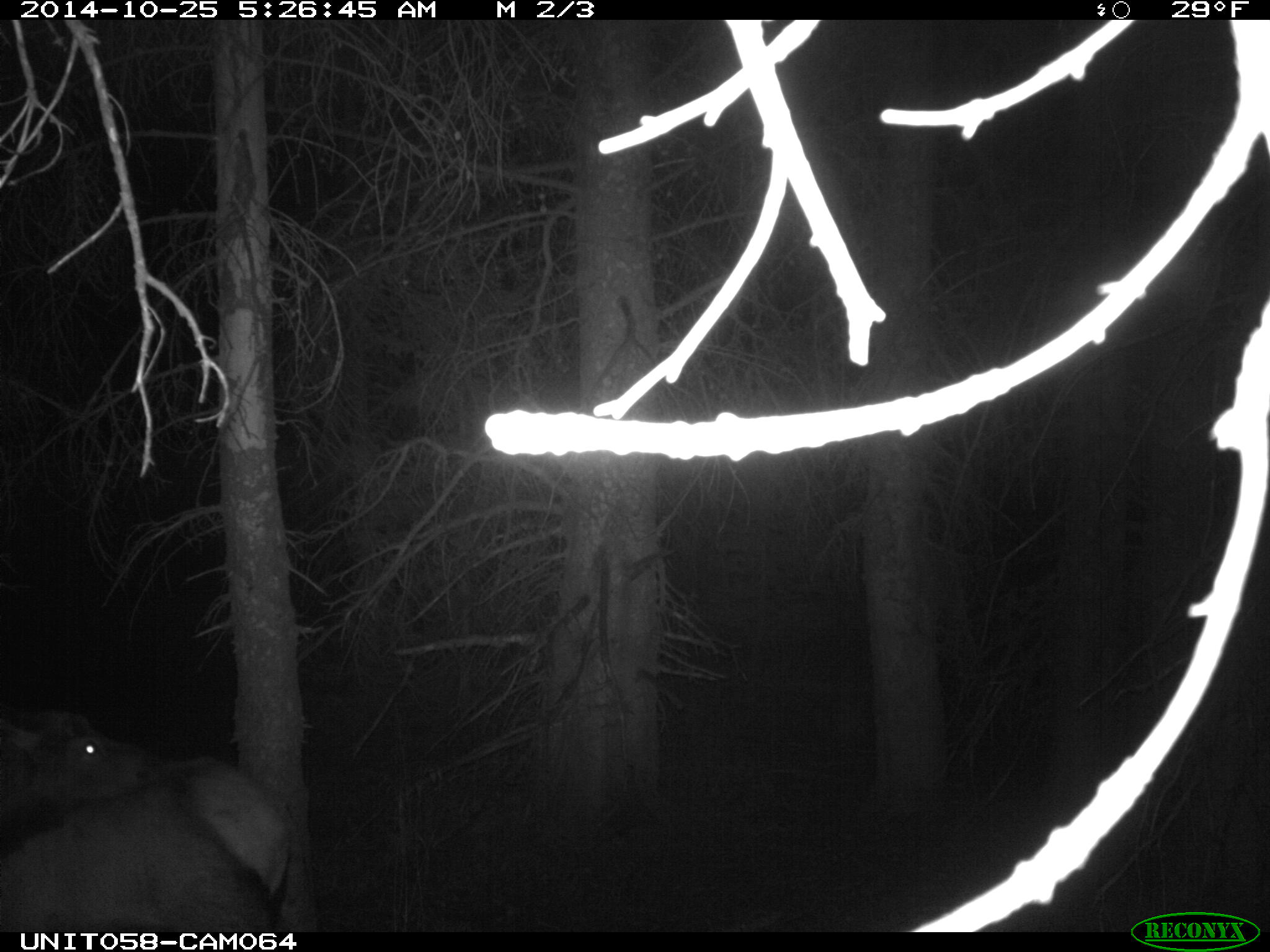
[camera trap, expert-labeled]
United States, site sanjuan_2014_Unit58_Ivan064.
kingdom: Animalia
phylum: Chordata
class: Mammalia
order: Artiodactyla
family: Cervidae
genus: Cervus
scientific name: Cervus elaphus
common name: red deer